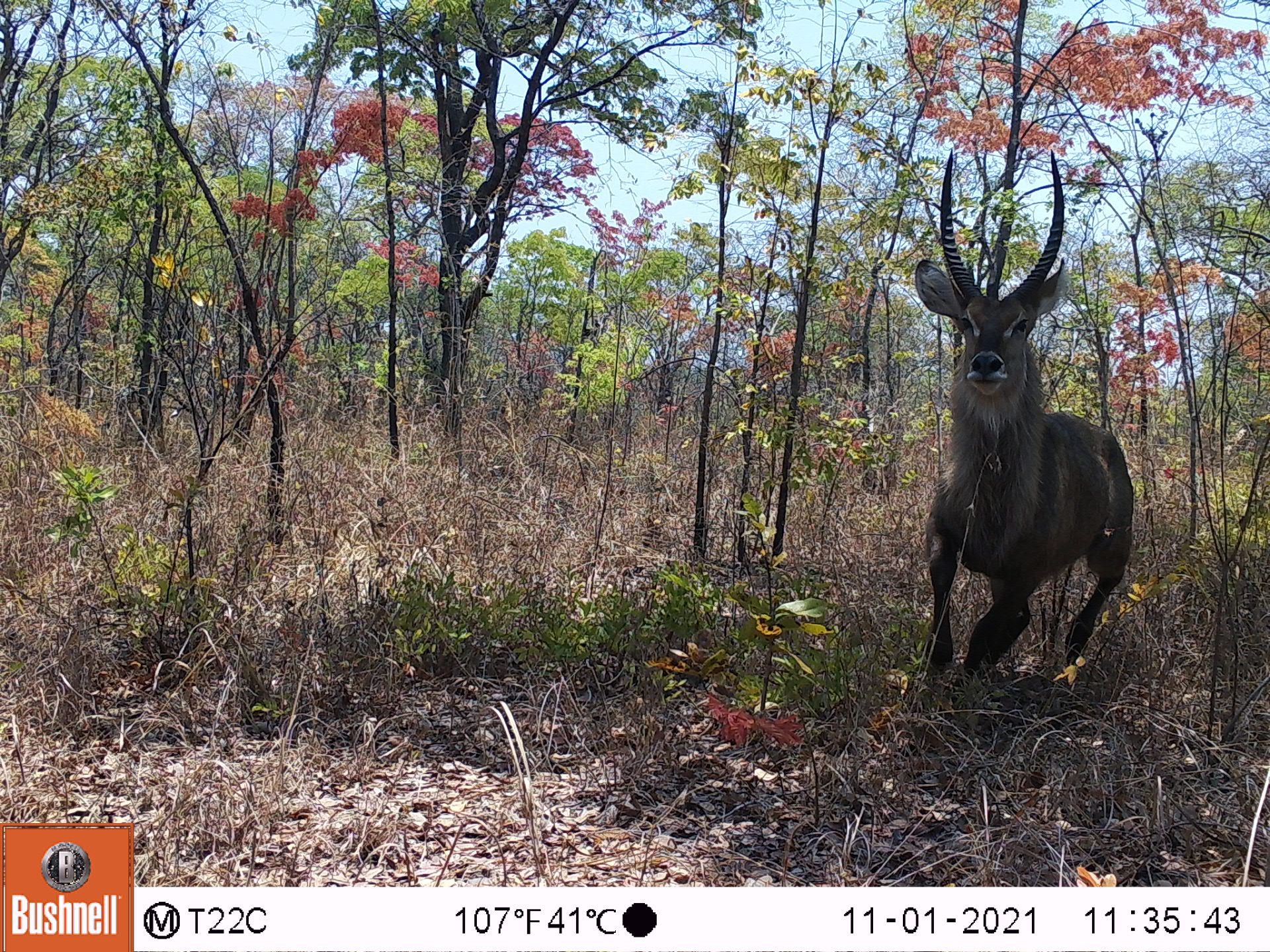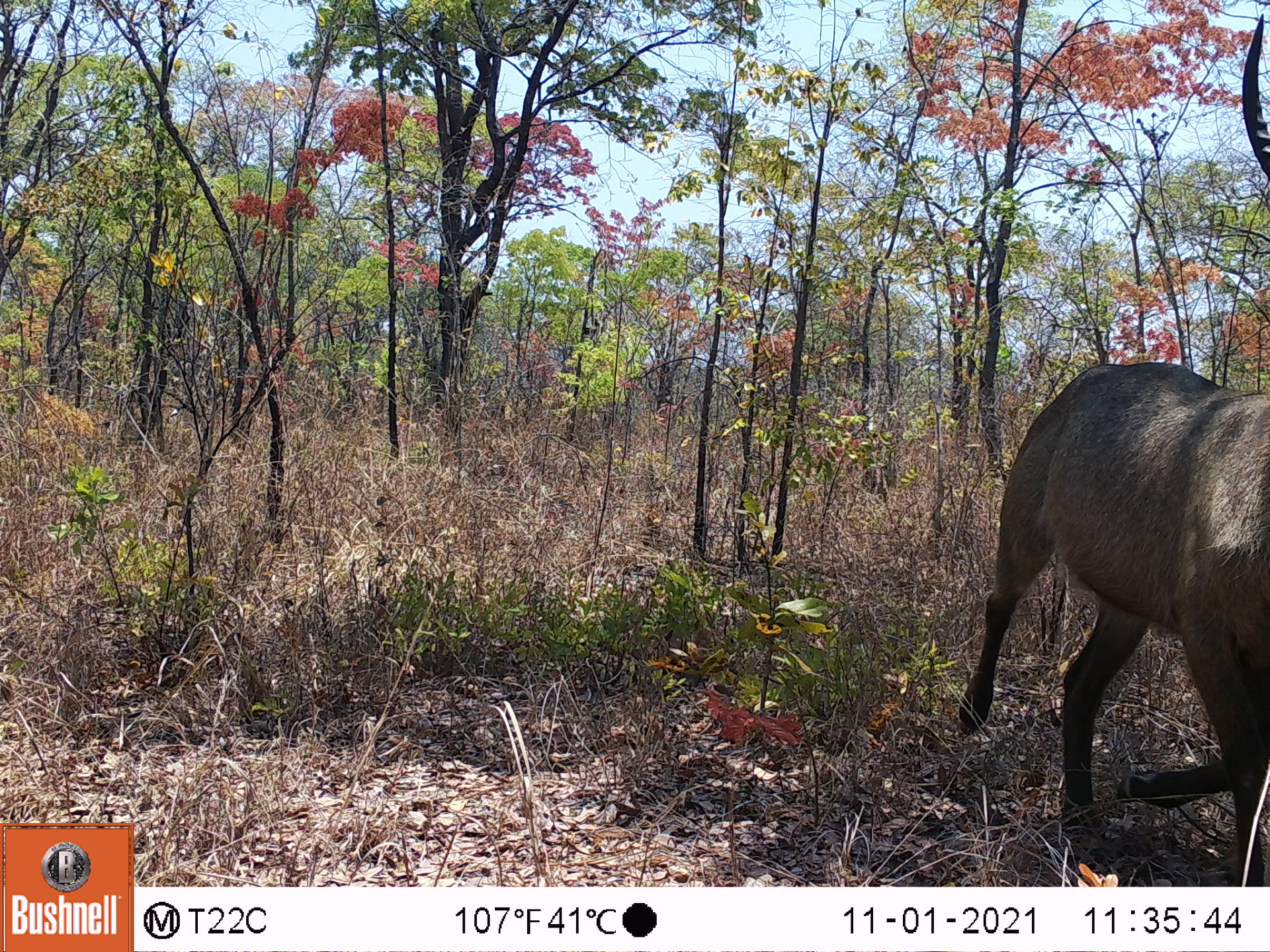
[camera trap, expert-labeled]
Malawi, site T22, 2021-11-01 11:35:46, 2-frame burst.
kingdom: Animalia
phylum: Chordata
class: Mammalia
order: Artiodactyla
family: Bovidae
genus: Kobus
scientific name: Kobus ellipsiprymnus ellipsiprymnus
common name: common waterbuck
Common waterbuck (Kobus ellipsiprymnus ellipsiprymnus), count 1.